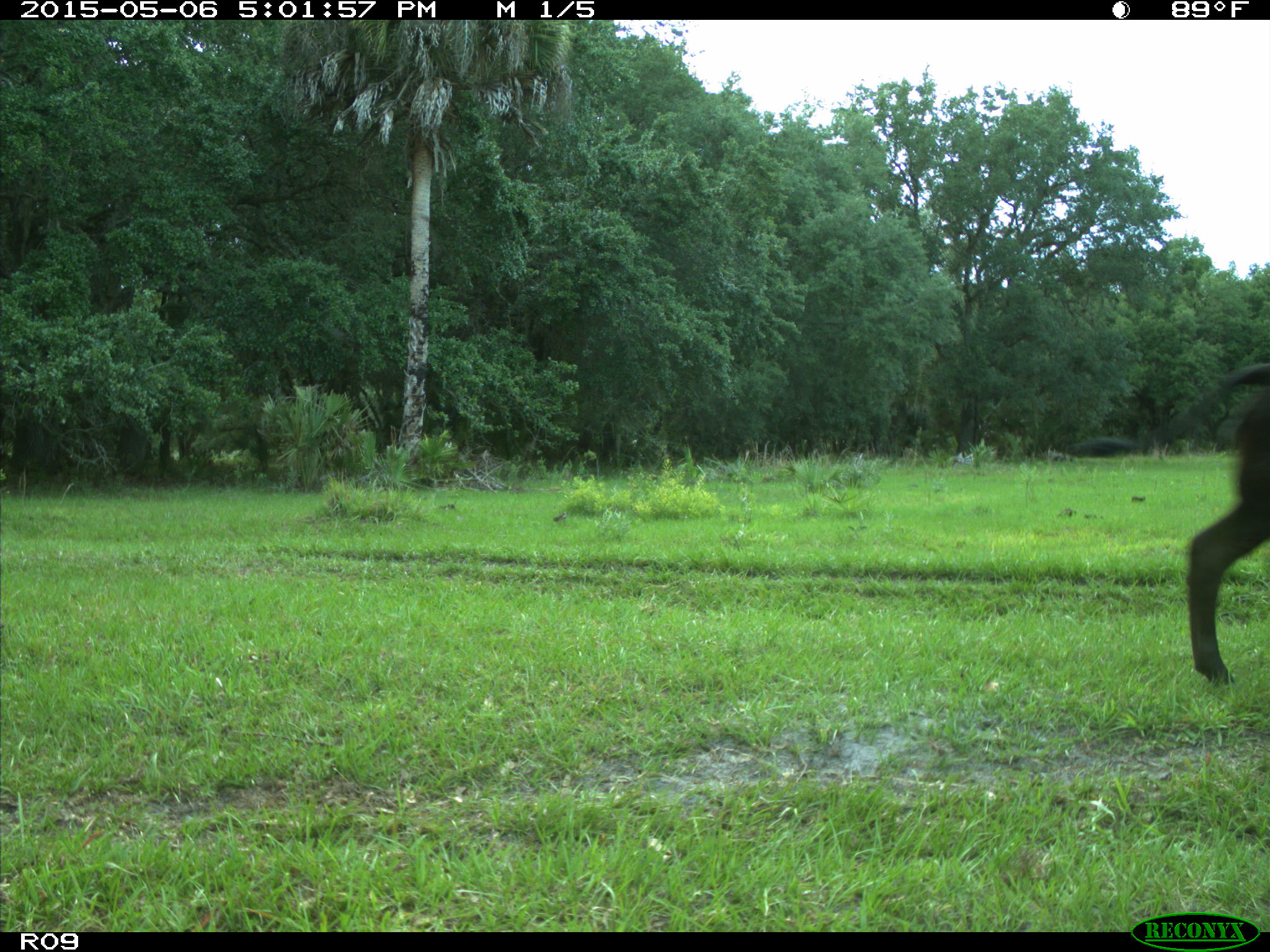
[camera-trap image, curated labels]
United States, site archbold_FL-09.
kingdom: Animalia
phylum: Chordata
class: Mammalia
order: Artiodactyla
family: Bovidae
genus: Bos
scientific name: Bos taurus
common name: domestic cow